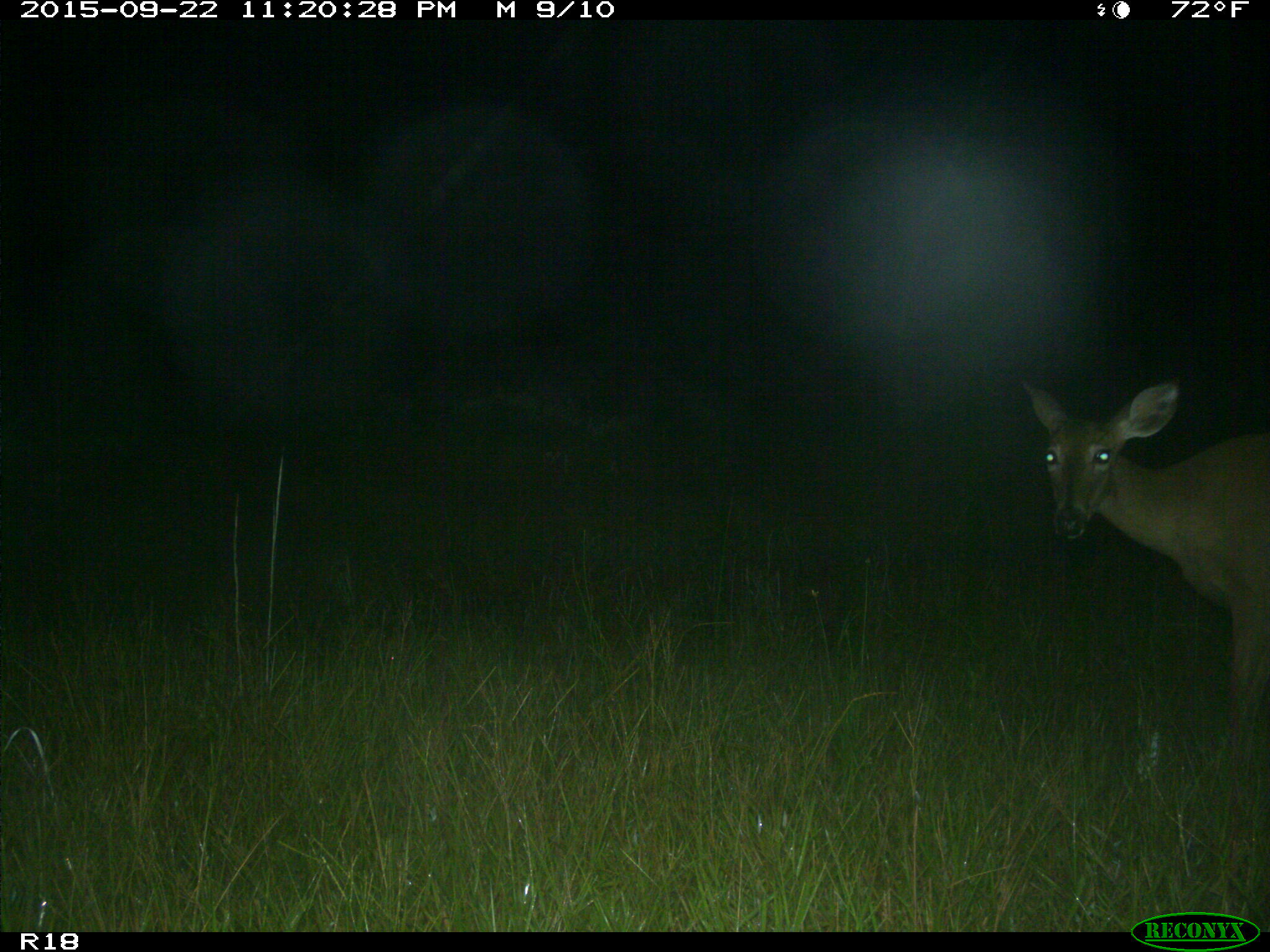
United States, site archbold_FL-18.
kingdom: Animalia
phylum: Chordata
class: Mammalia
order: Artiodactyla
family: Cervidae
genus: Odocoileus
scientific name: Odocoileus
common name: deer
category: unidentified deer